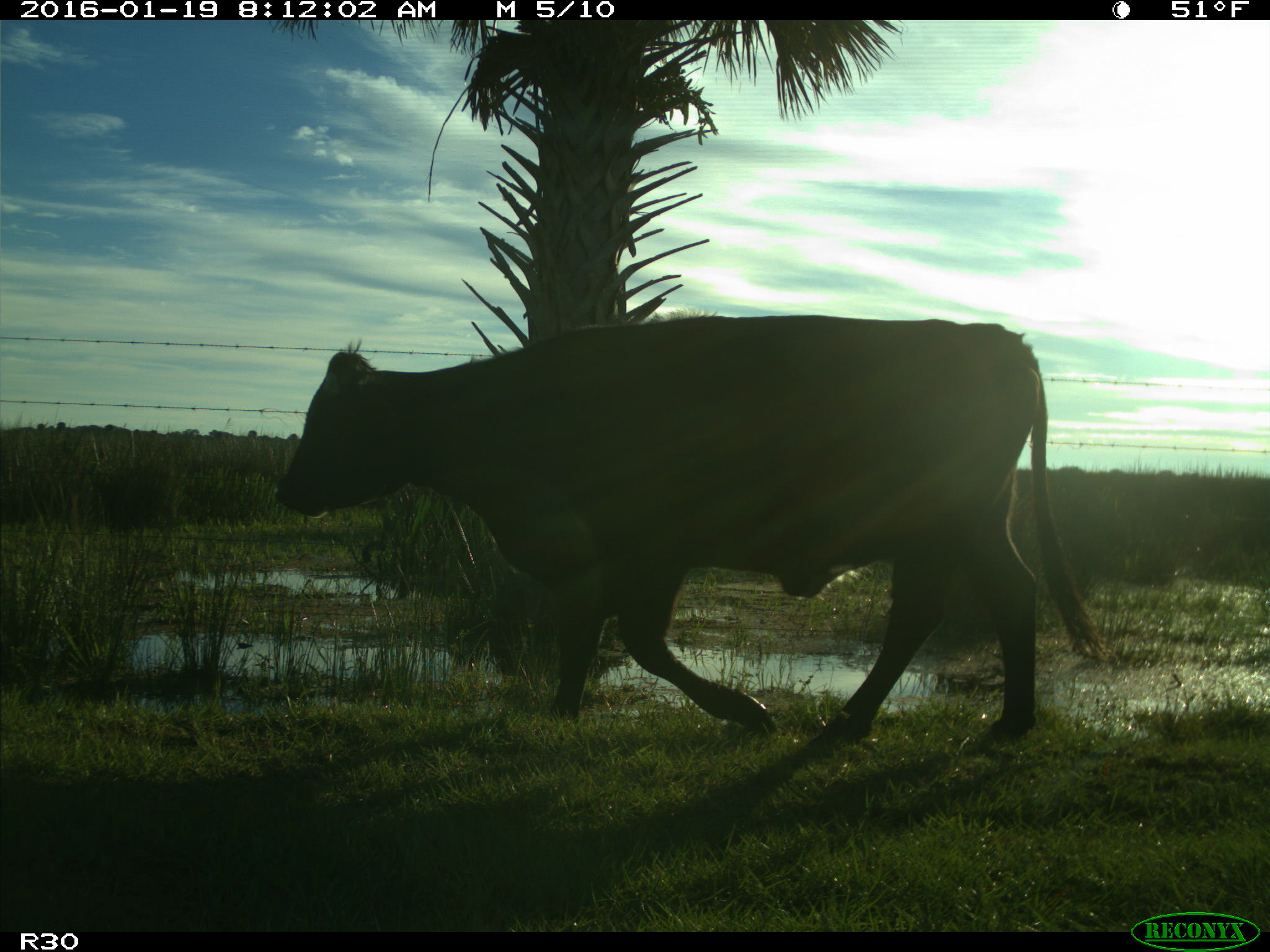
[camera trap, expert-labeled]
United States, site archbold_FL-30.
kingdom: Animalia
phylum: Chordata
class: Mammalia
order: Artiodactyla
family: Bovidae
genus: Bos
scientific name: Bos taurus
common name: domestic cow